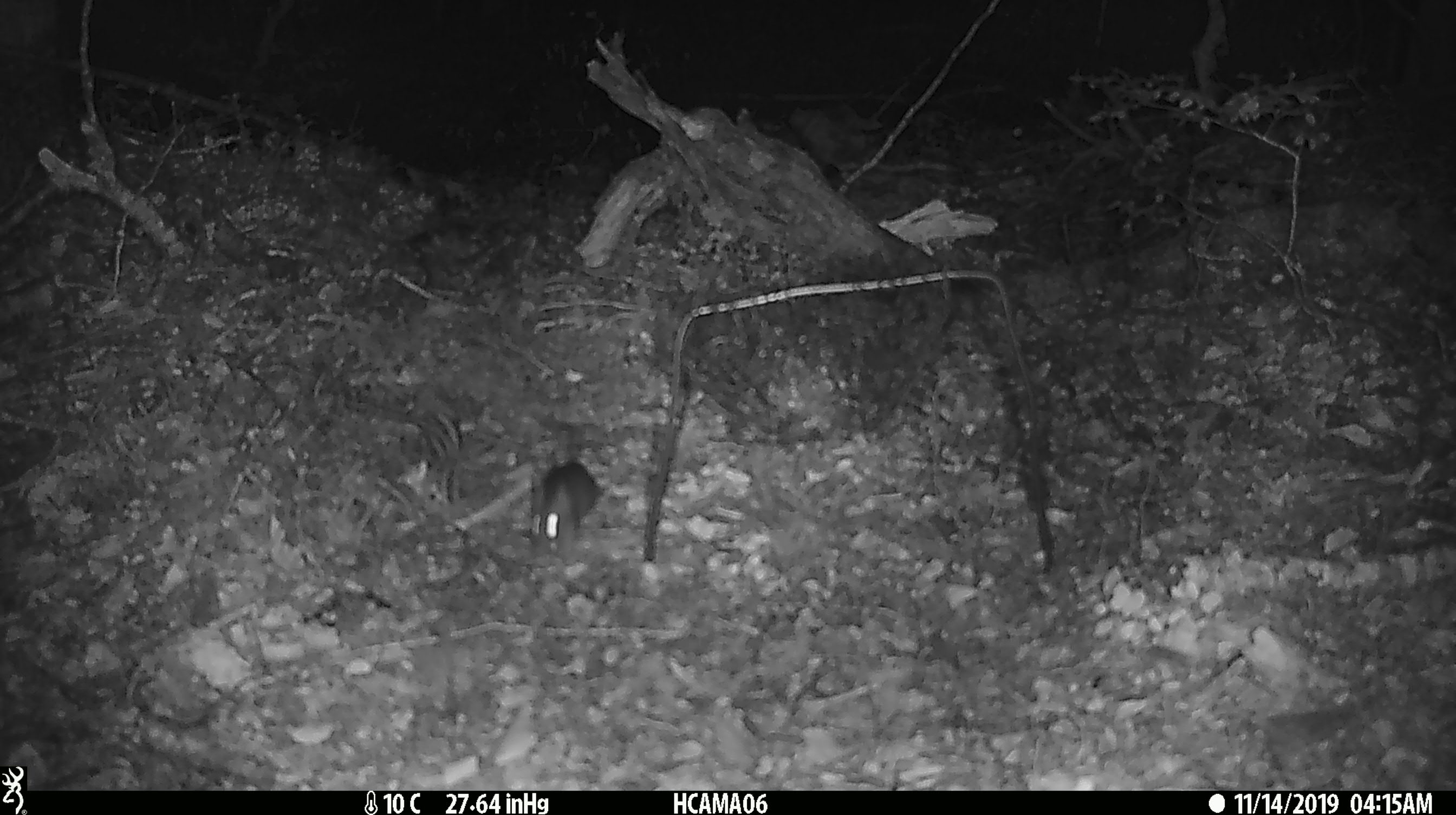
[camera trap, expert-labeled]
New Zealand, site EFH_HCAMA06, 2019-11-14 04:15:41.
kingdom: Animalia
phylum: Chordata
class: Mammalia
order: Rodentia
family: Muridae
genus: Mus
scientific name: Mus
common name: mouse